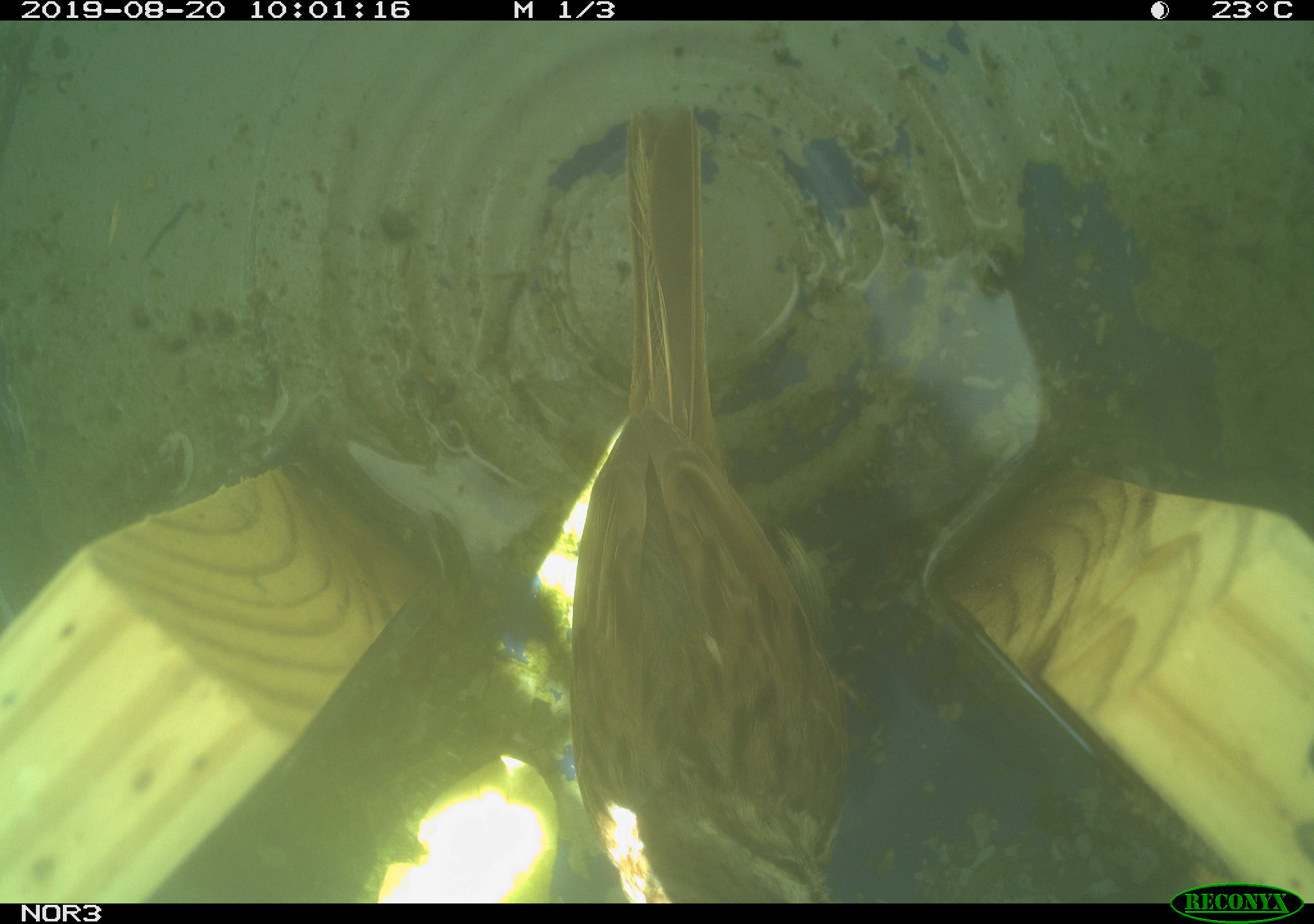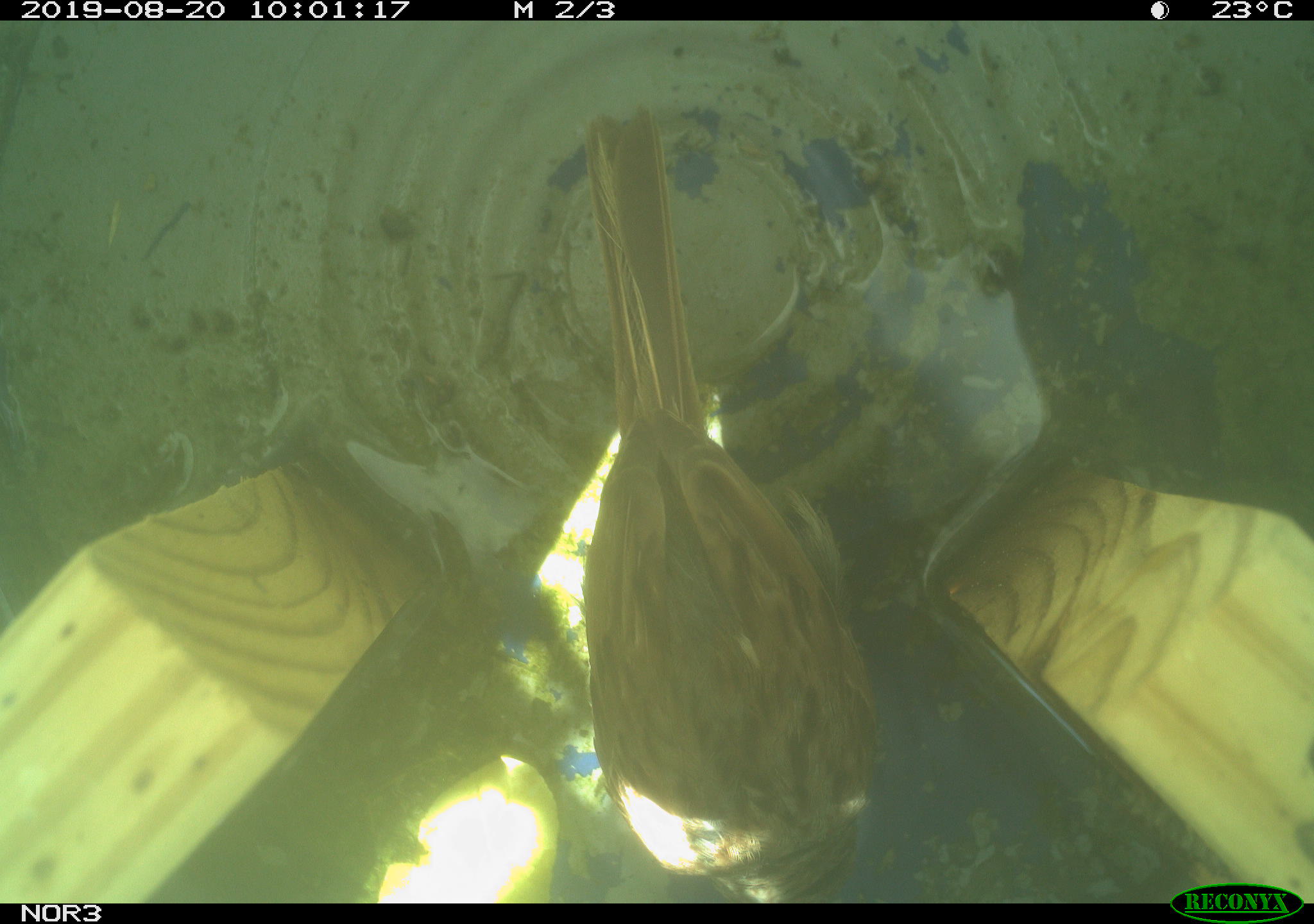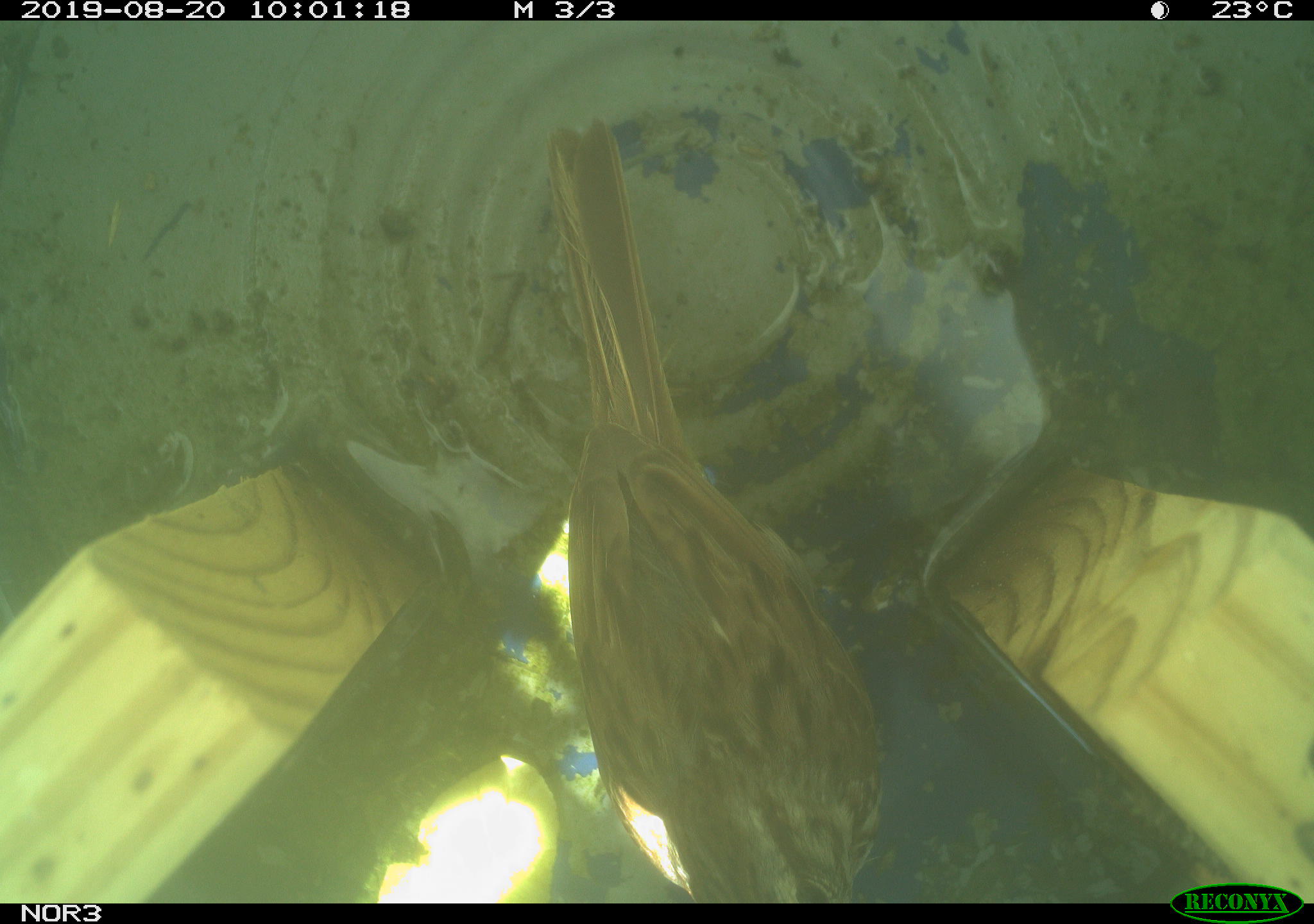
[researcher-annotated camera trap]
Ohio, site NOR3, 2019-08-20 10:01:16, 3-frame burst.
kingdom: Animalia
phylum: Chordata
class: Aves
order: Passeriformes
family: Passerellidae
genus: Melospiza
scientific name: Melospiza melodia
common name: song sparrow